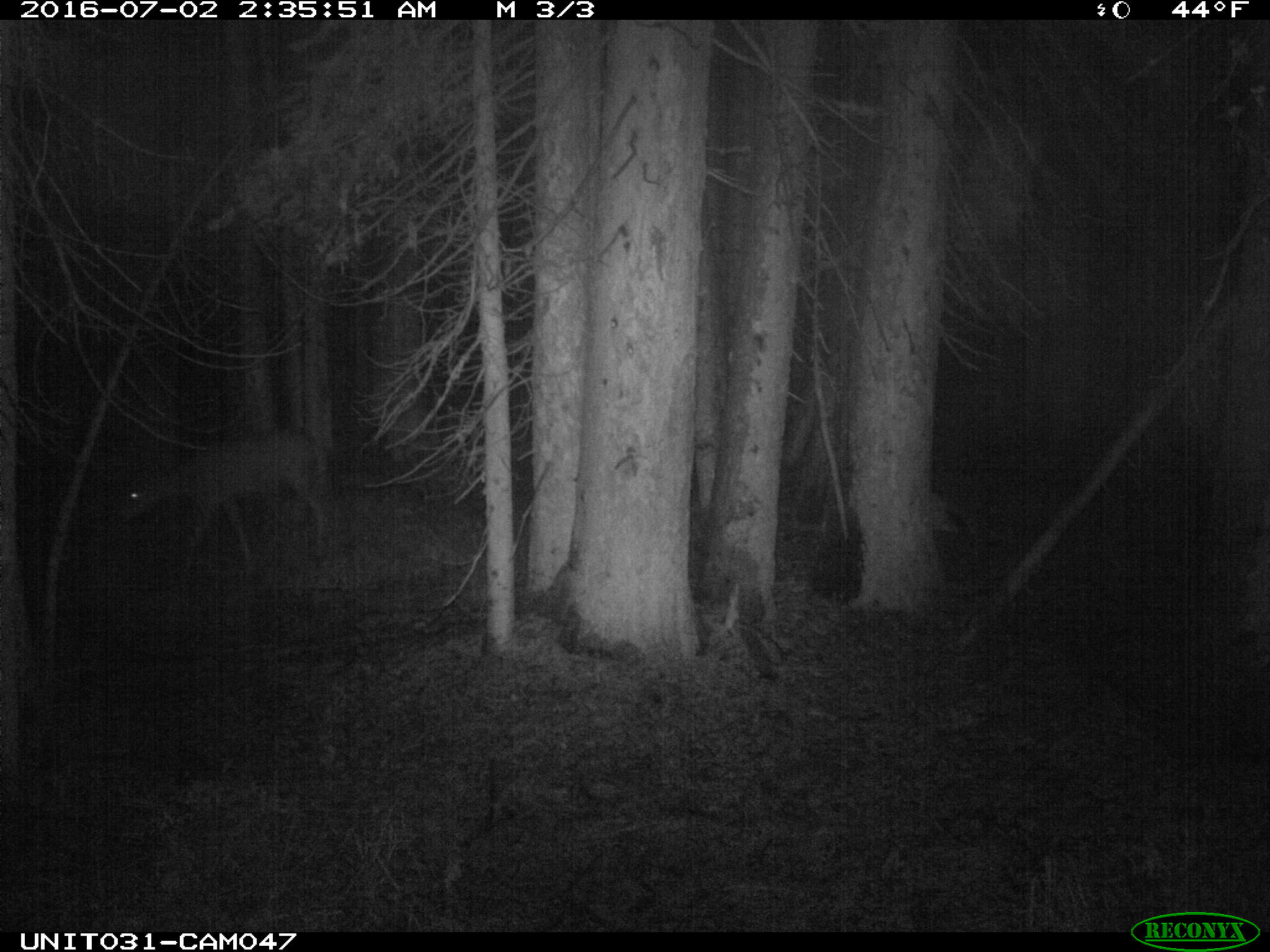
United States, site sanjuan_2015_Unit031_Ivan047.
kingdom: Animalia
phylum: Chordata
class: Mammalia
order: Artiodactyla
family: Cervidae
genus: Odocoileus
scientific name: Odocoileus hemionus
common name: mule deer